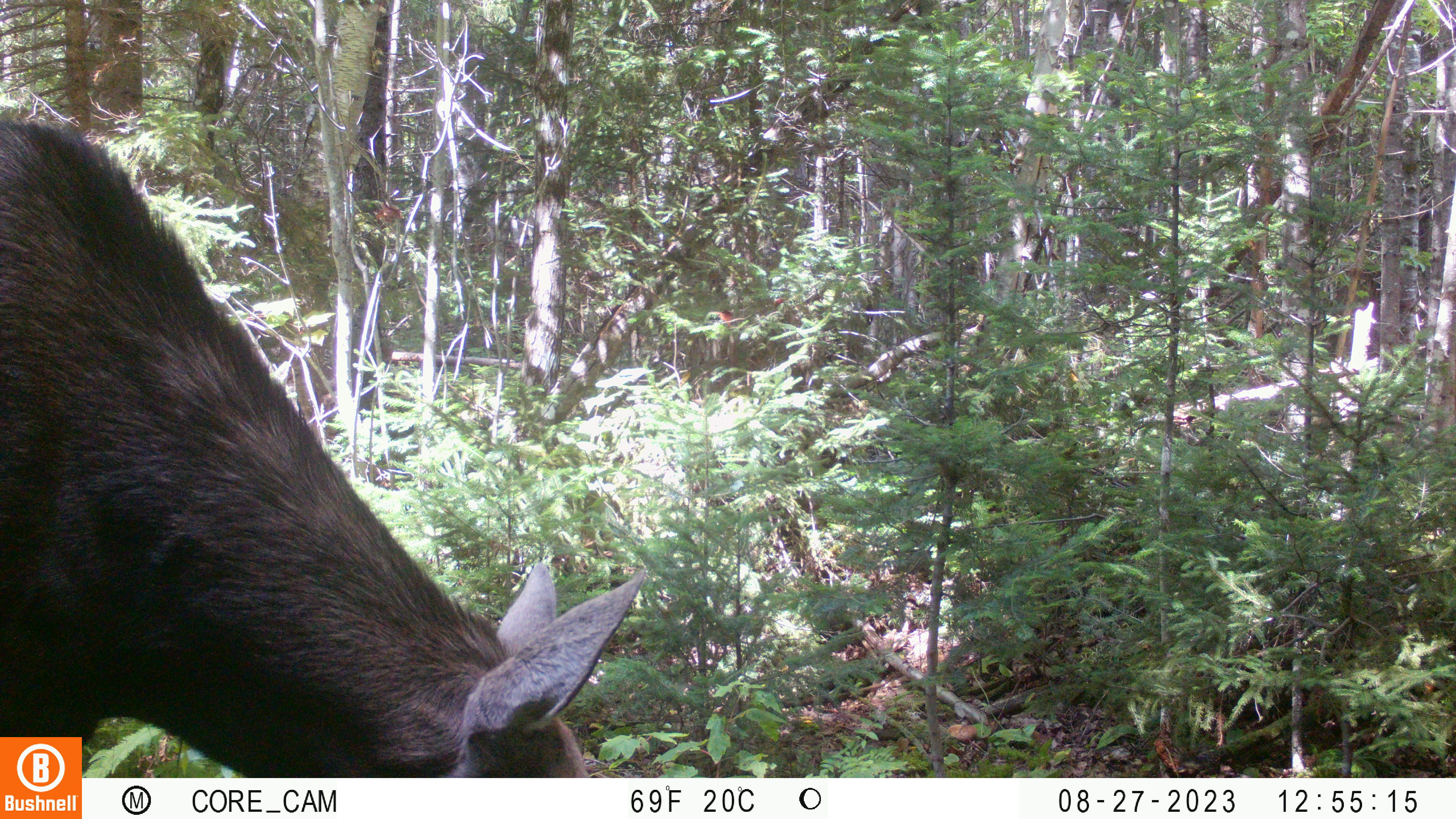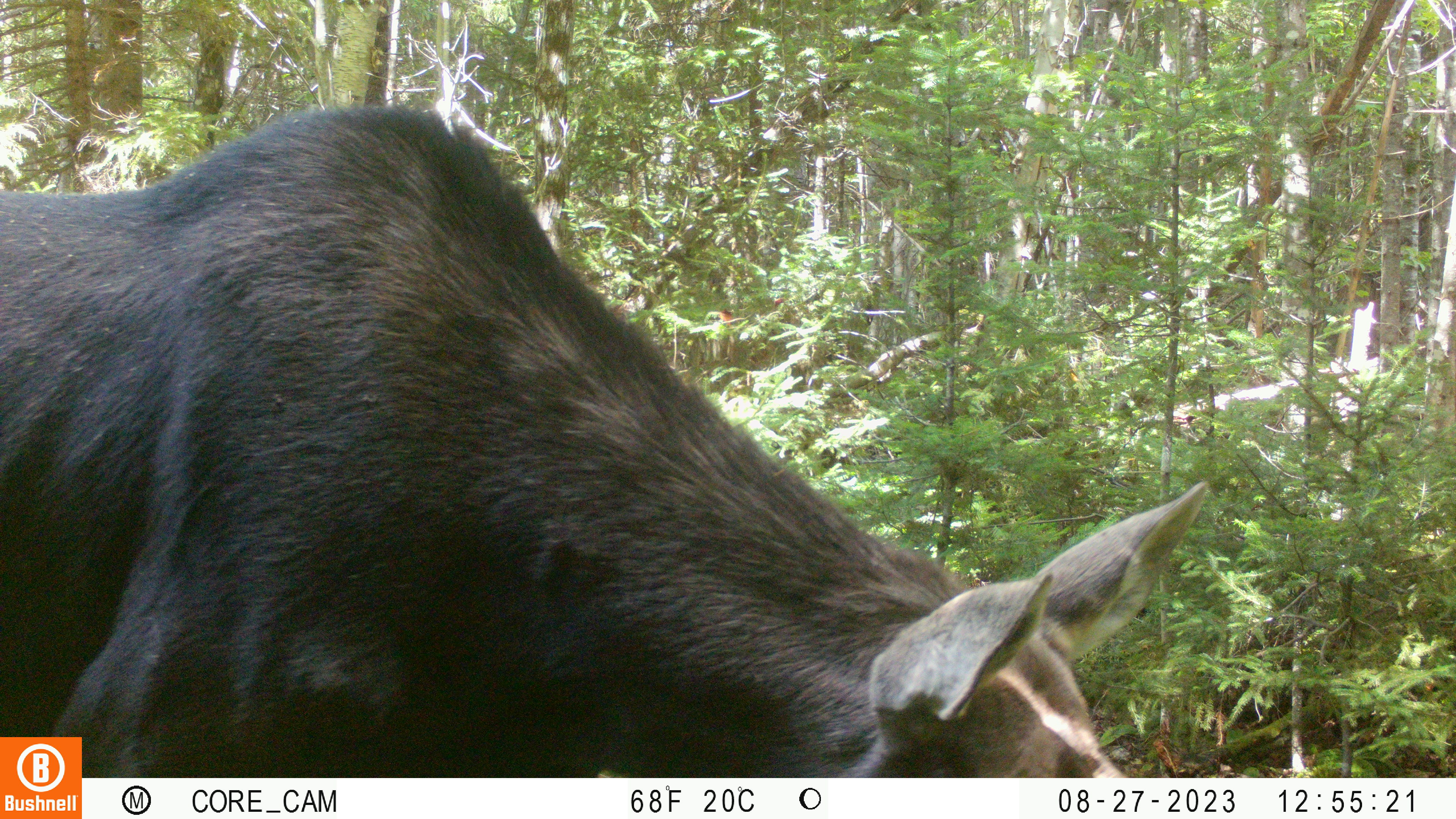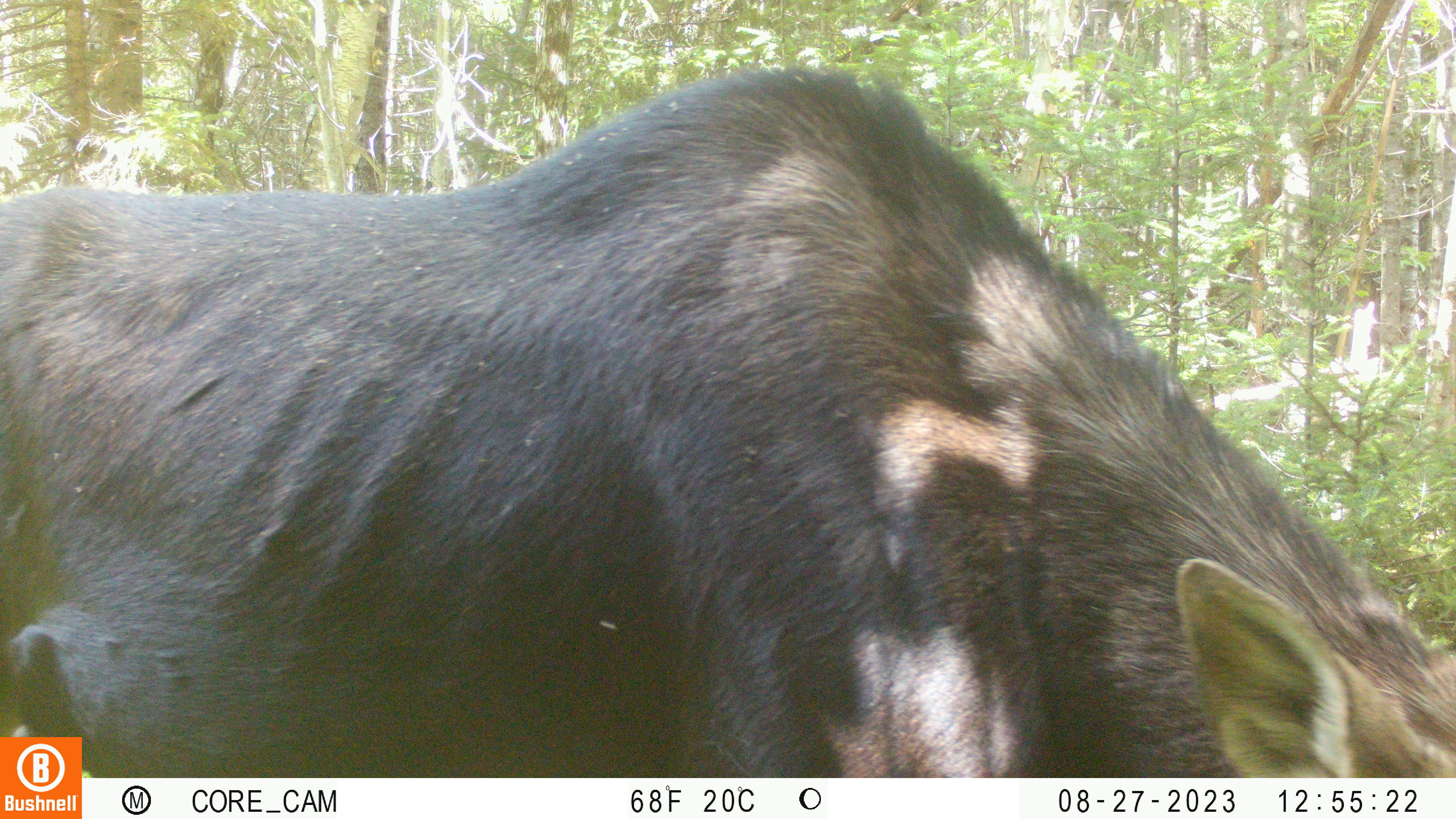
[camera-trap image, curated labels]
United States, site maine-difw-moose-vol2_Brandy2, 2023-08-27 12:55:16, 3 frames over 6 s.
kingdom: Animalia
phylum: Chordata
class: Mammalia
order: Artiodactyla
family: Cervidae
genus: Alces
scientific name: Alces alces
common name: moose